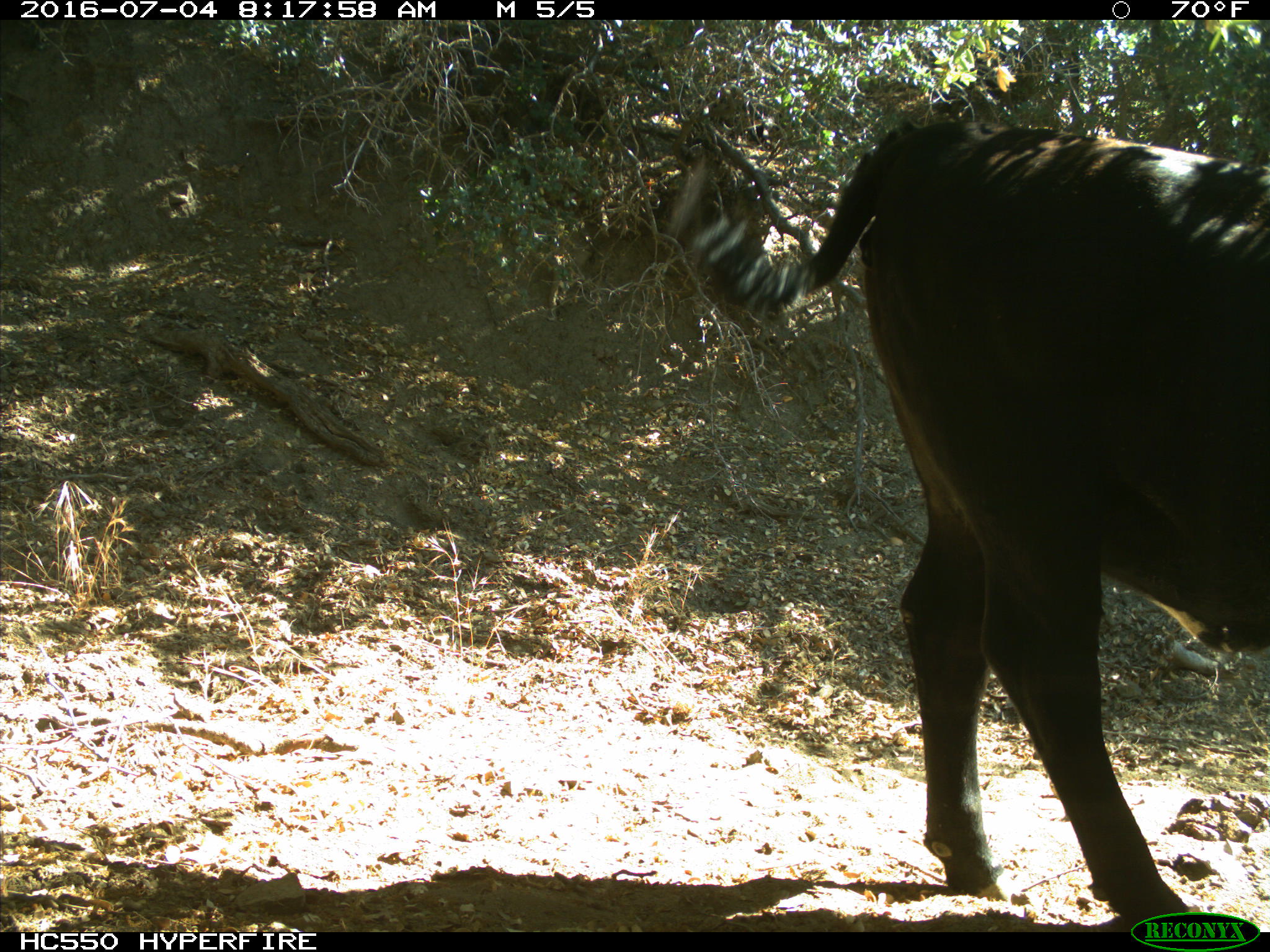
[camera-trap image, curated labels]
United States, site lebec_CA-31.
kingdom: Animalia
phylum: Chordata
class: Mammalia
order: Artiodactyla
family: Bovidae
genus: Bos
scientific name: Bos taurus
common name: domestic cow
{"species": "Bos taurus (domestic cow)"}